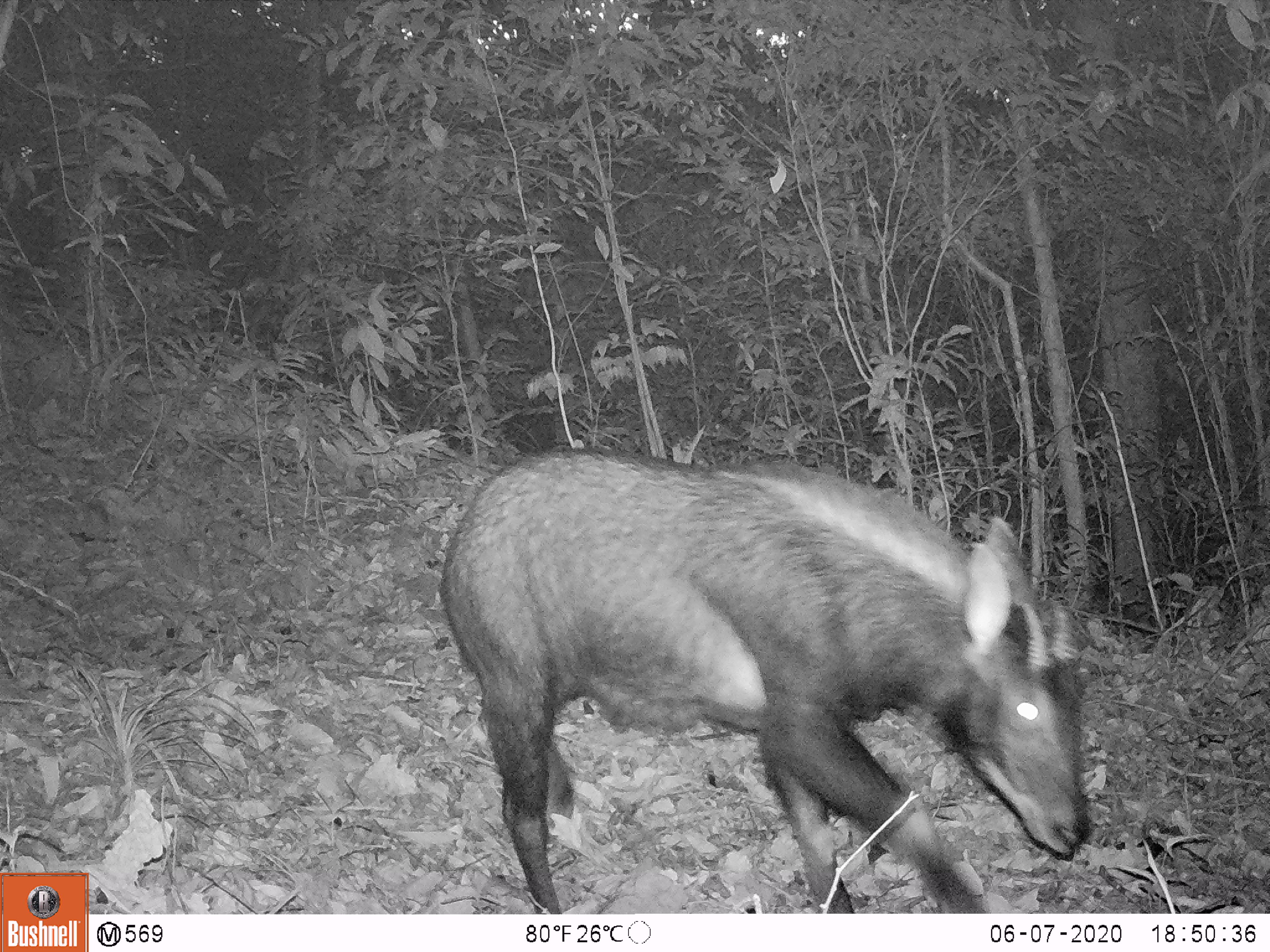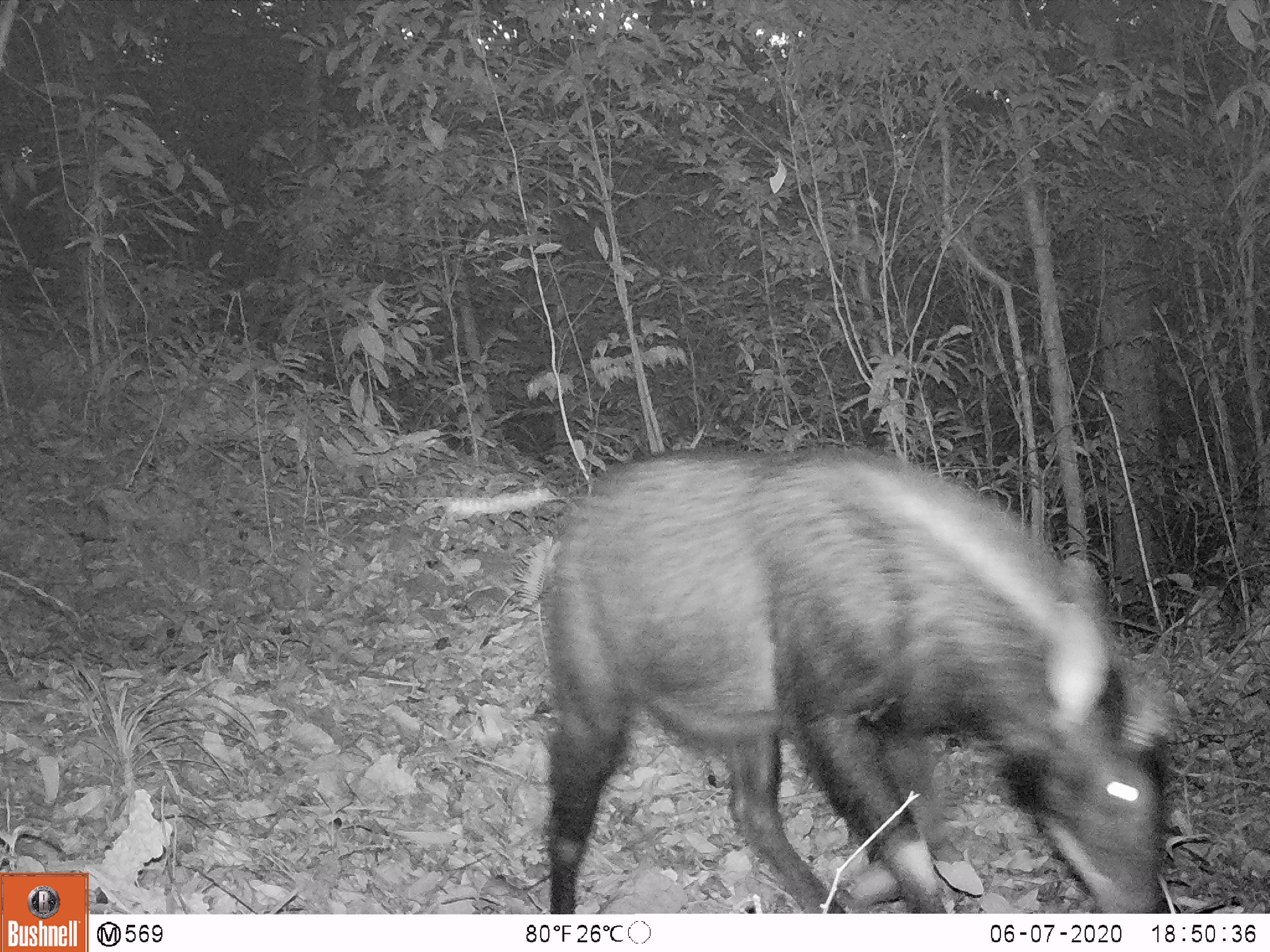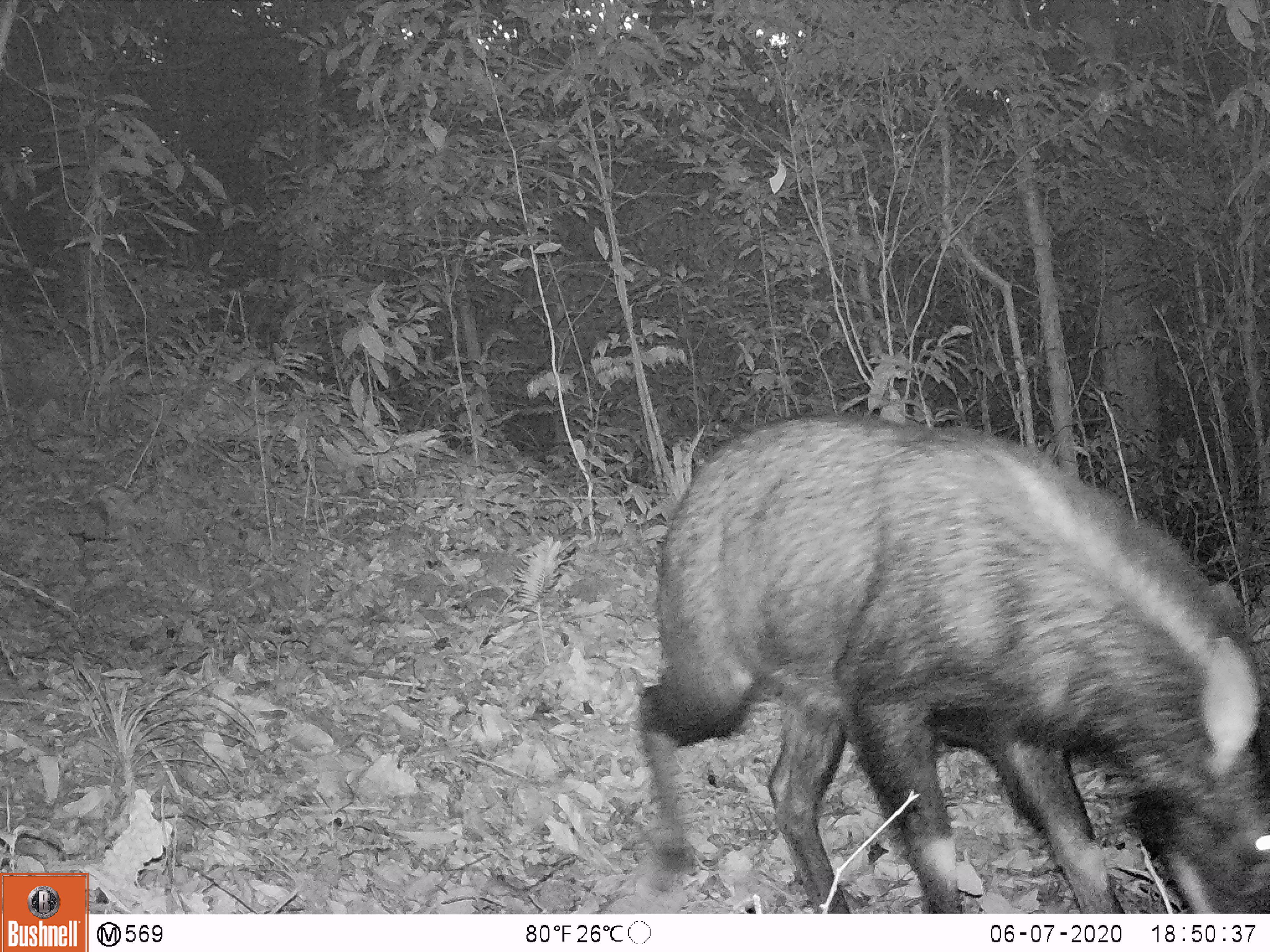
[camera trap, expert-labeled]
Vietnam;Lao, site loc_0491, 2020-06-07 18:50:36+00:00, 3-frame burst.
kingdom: Animalia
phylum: Chordata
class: Mammalia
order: Artiodactyla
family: Bovidae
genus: Capricornis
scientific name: Capricornis sumatraensis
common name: chinese serow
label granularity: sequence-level